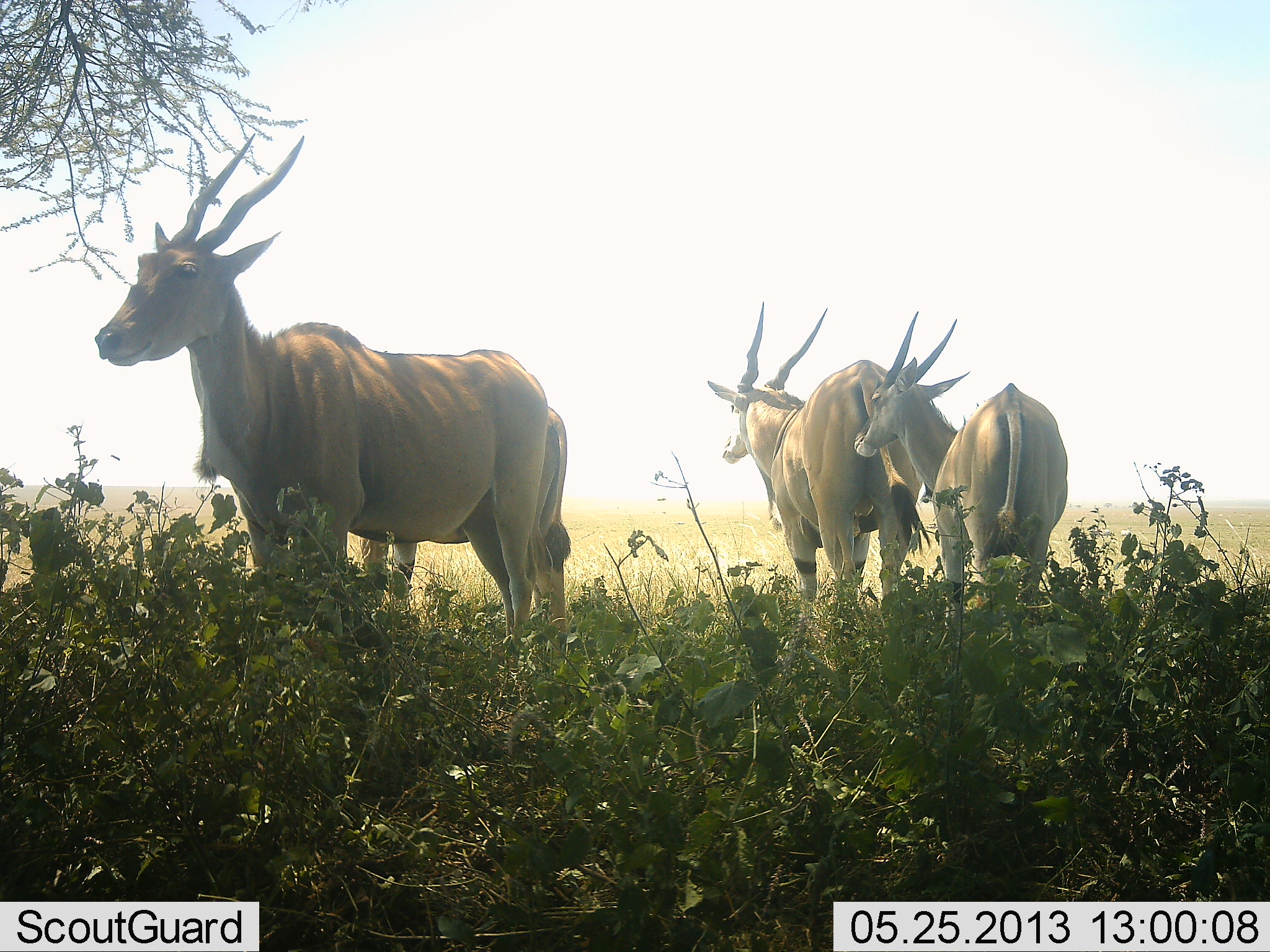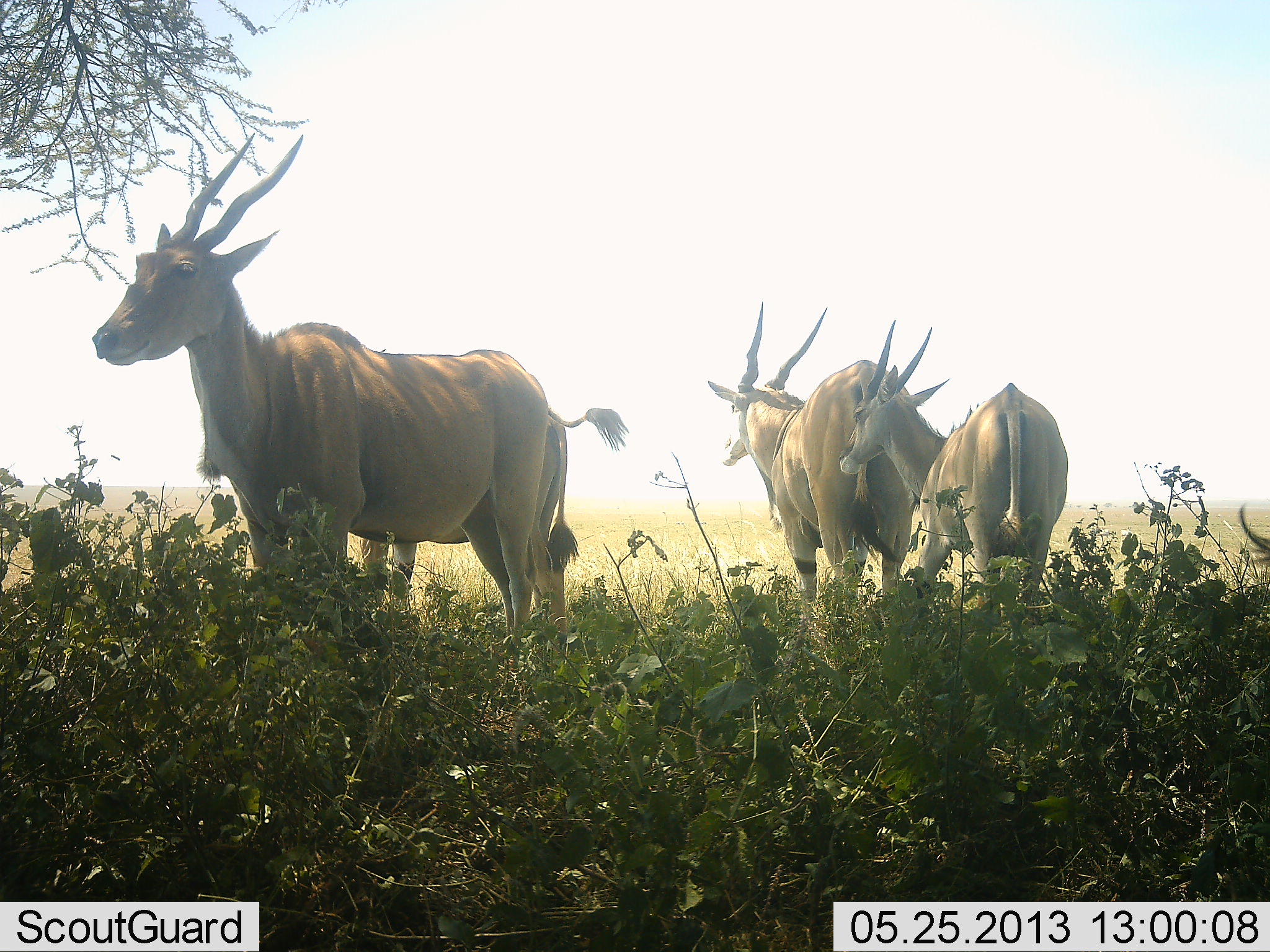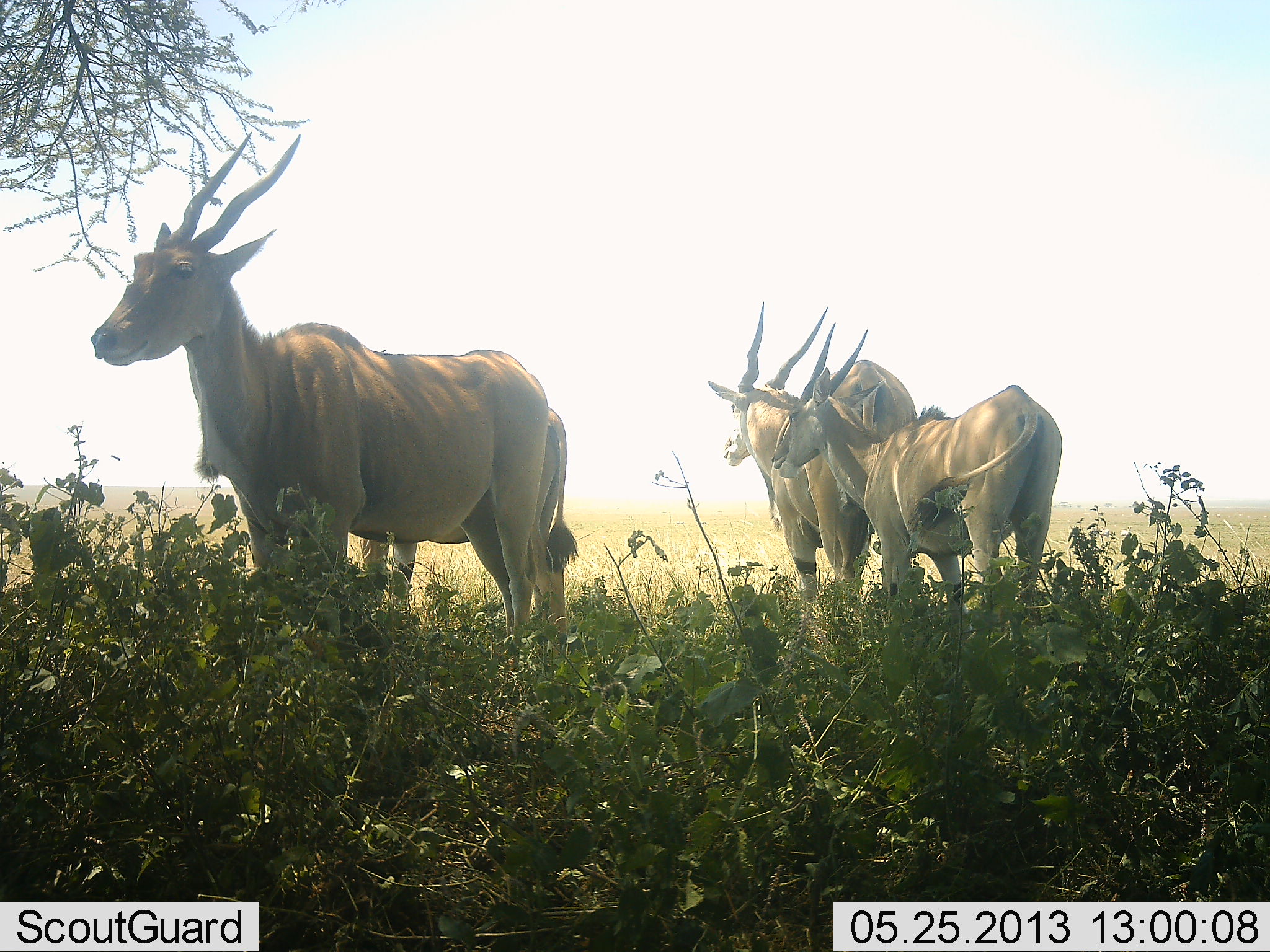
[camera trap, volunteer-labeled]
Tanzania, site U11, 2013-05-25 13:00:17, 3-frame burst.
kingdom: Animalia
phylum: Chordata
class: Mammalia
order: Artiodactyla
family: Bovidae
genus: Tragelaphus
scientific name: Tragelaphus oryx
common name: eland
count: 4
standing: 100%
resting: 0%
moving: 6%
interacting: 3%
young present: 3%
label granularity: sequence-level